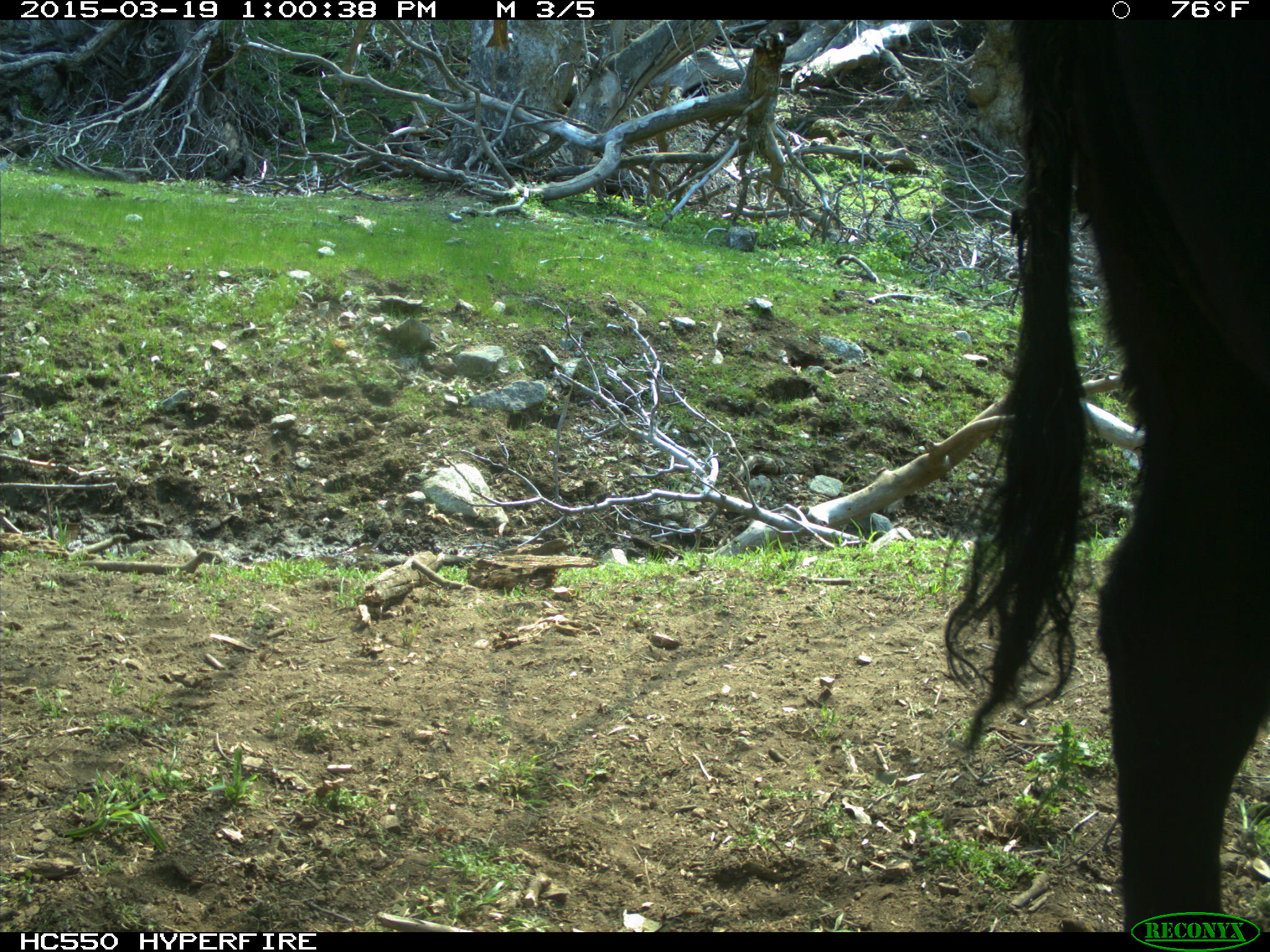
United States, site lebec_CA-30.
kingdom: Animalia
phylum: Chordata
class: Mammalia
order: Artiodactyla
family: Bovidae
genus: Bos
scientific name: Bos taurus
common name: domestic cow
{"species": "Bos taurus (domestic cow)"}